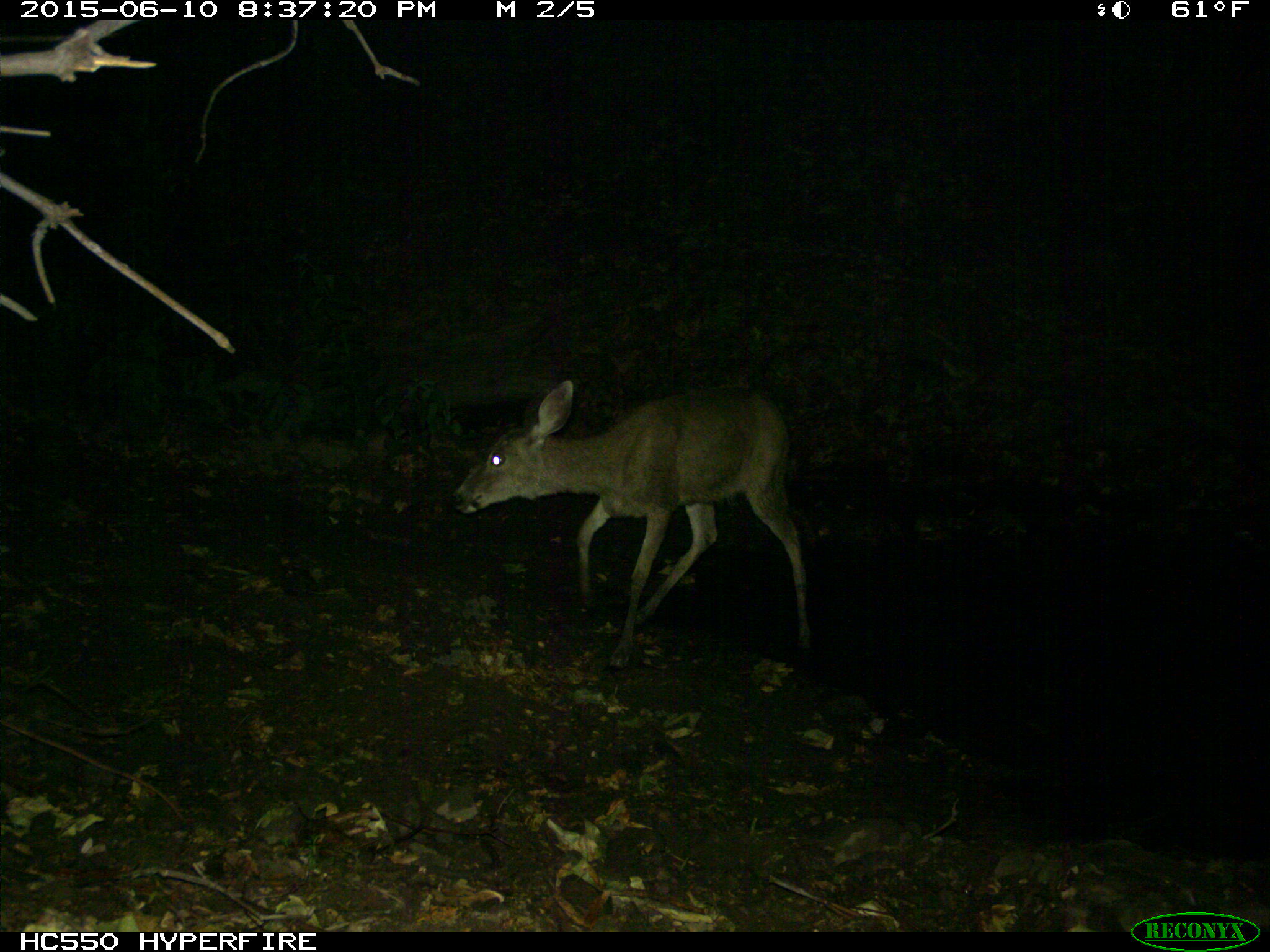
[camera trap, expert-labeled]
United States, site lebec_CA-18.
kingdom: Animalia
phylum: Chordata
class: Mammalia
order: Artiodactyla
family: Cervidae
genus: Odocoileus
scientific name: Odocoileus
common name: deer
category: unidentified deer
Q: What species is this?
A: Unidentified deer (deer) (Odocoileus).